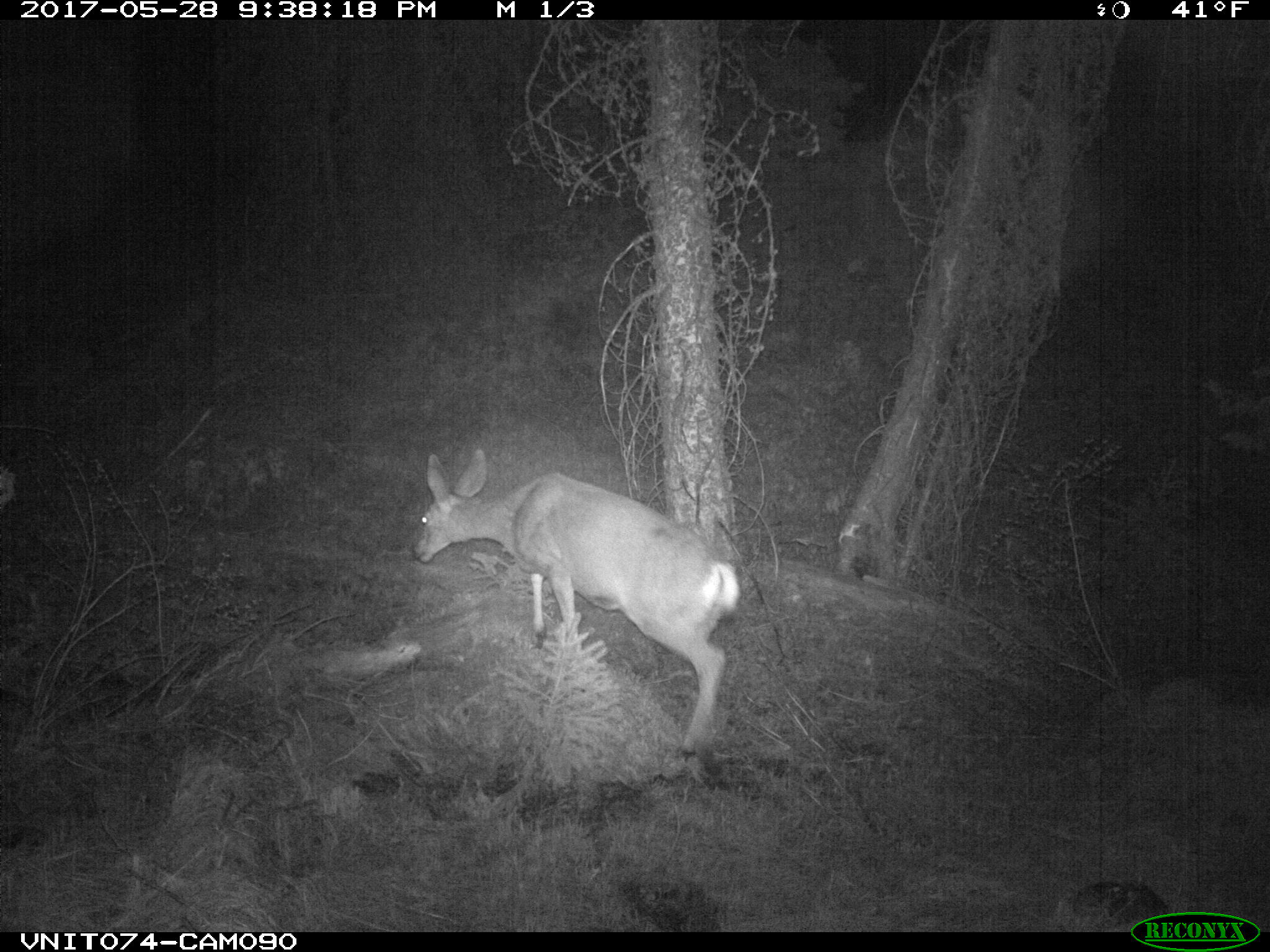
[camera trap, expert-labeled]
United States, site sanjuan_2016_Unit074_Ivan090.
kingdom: Animalia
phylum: Chordata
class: Mammalia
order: Artiodactyla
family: Cervidae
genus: Odocoileus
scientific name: Odocoileus hemionus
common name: mule deer